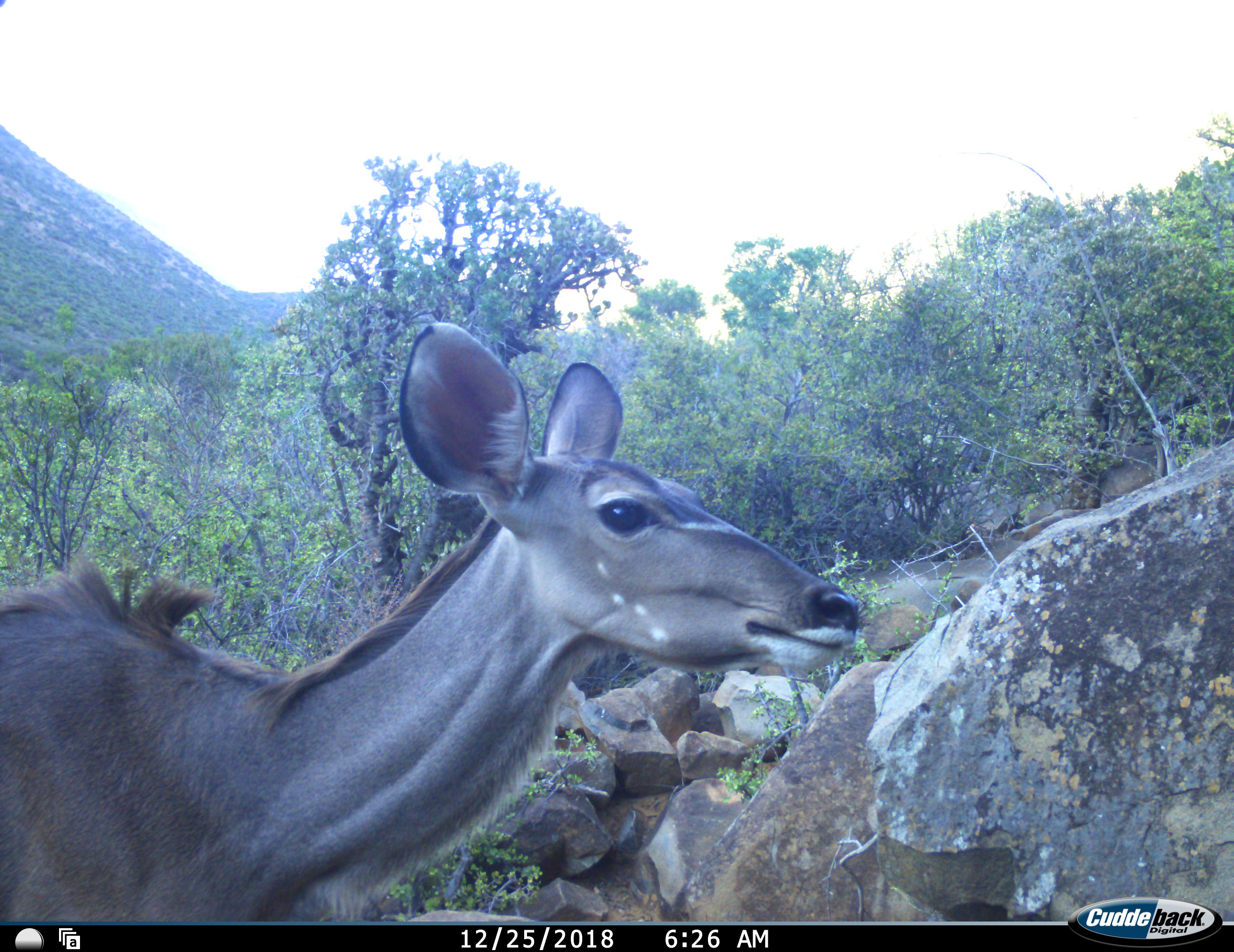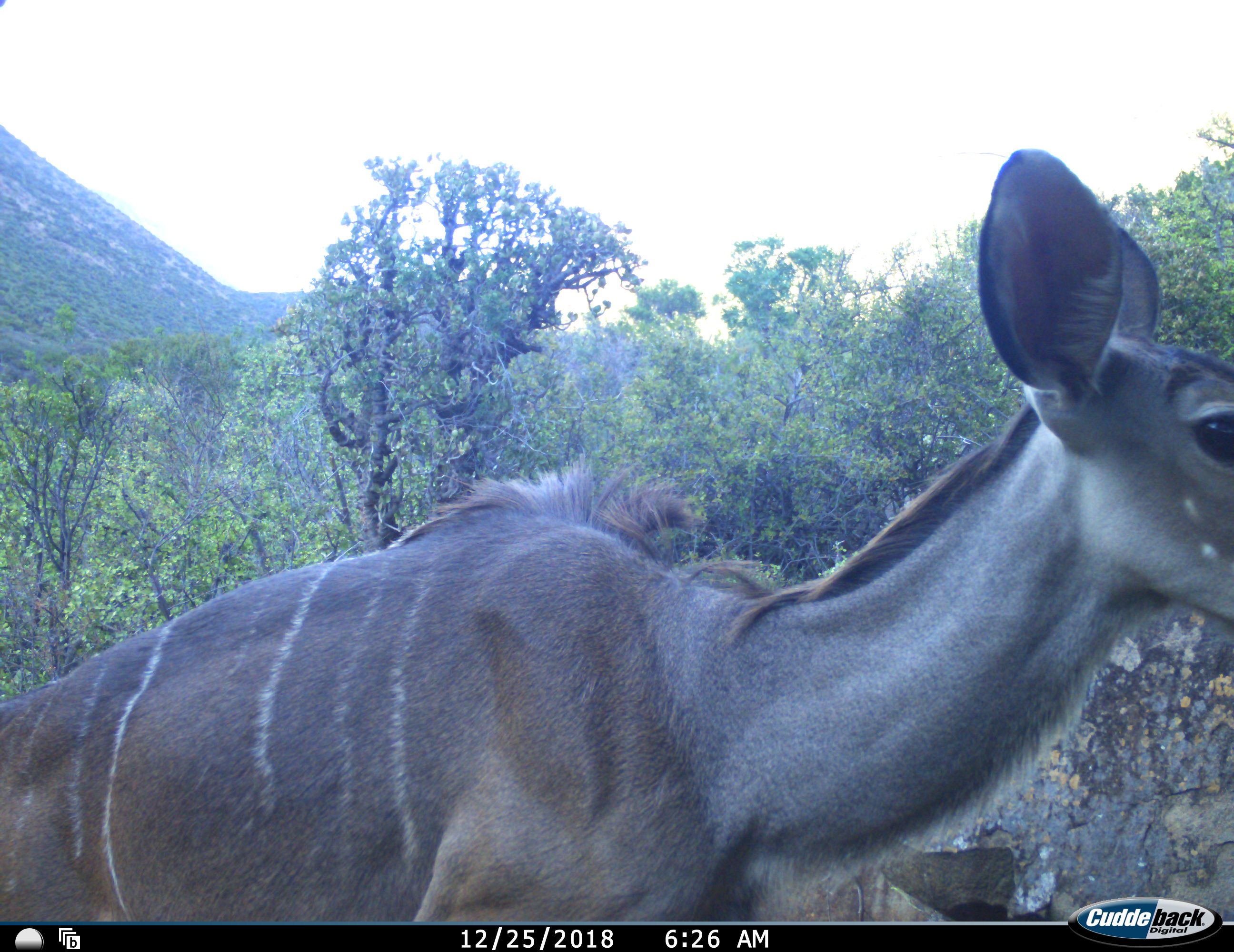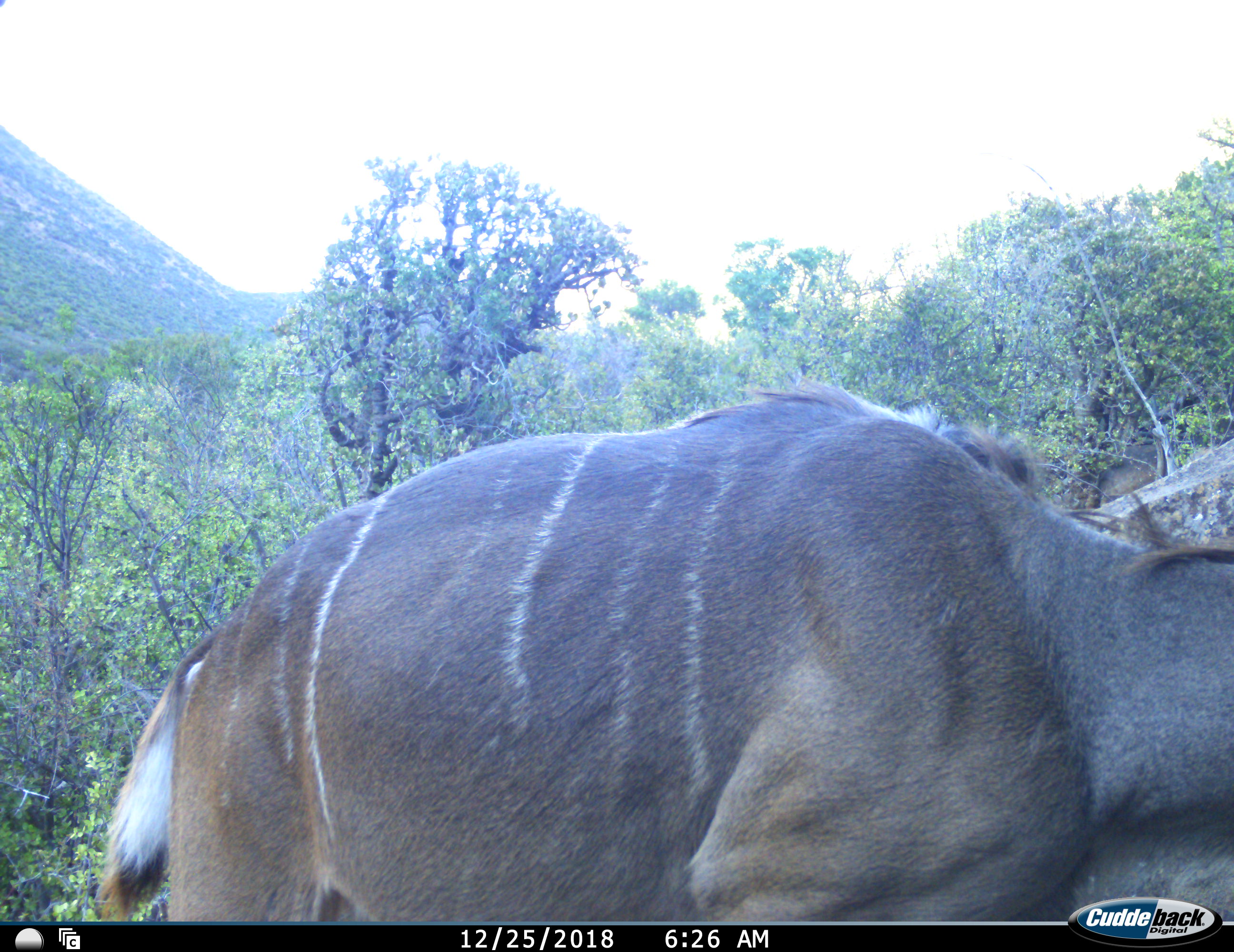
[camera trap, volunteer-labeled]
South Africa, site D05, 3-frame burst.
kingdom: Animalia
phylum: Chordata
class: Mammalia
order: Artiodactyla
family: Bovidae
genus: Tragelaphus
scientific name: Tragelaphus strepsiceros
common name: greater kudu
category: kudu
Kudu (greater kudu) (Tragelaphus strepsiceros), count 1. Behavior (volunteer vote fractions): standing 0%, resting 0%, moving 100%, interacting 0%. Young present (vote fraction): 11%. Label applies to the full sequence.